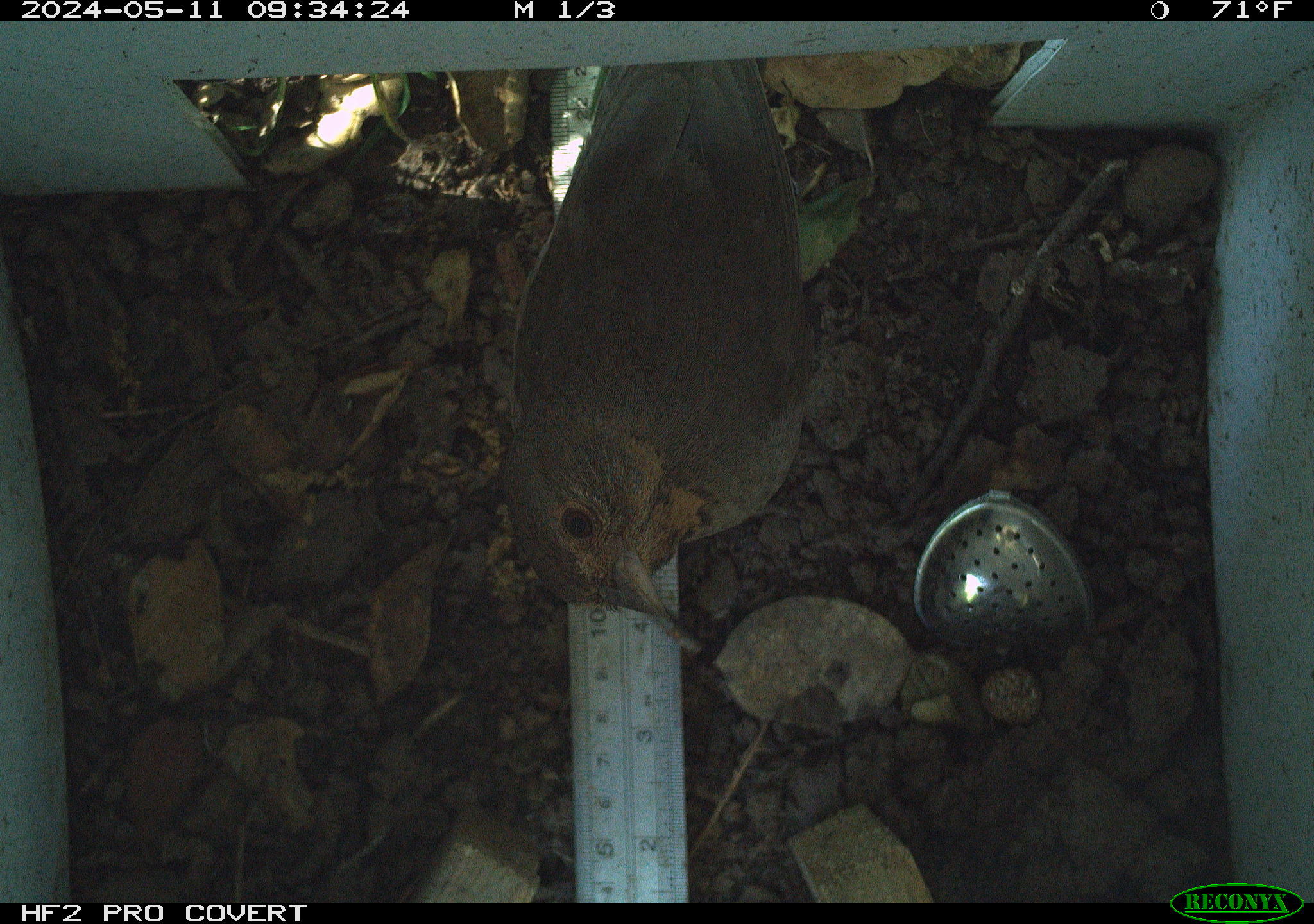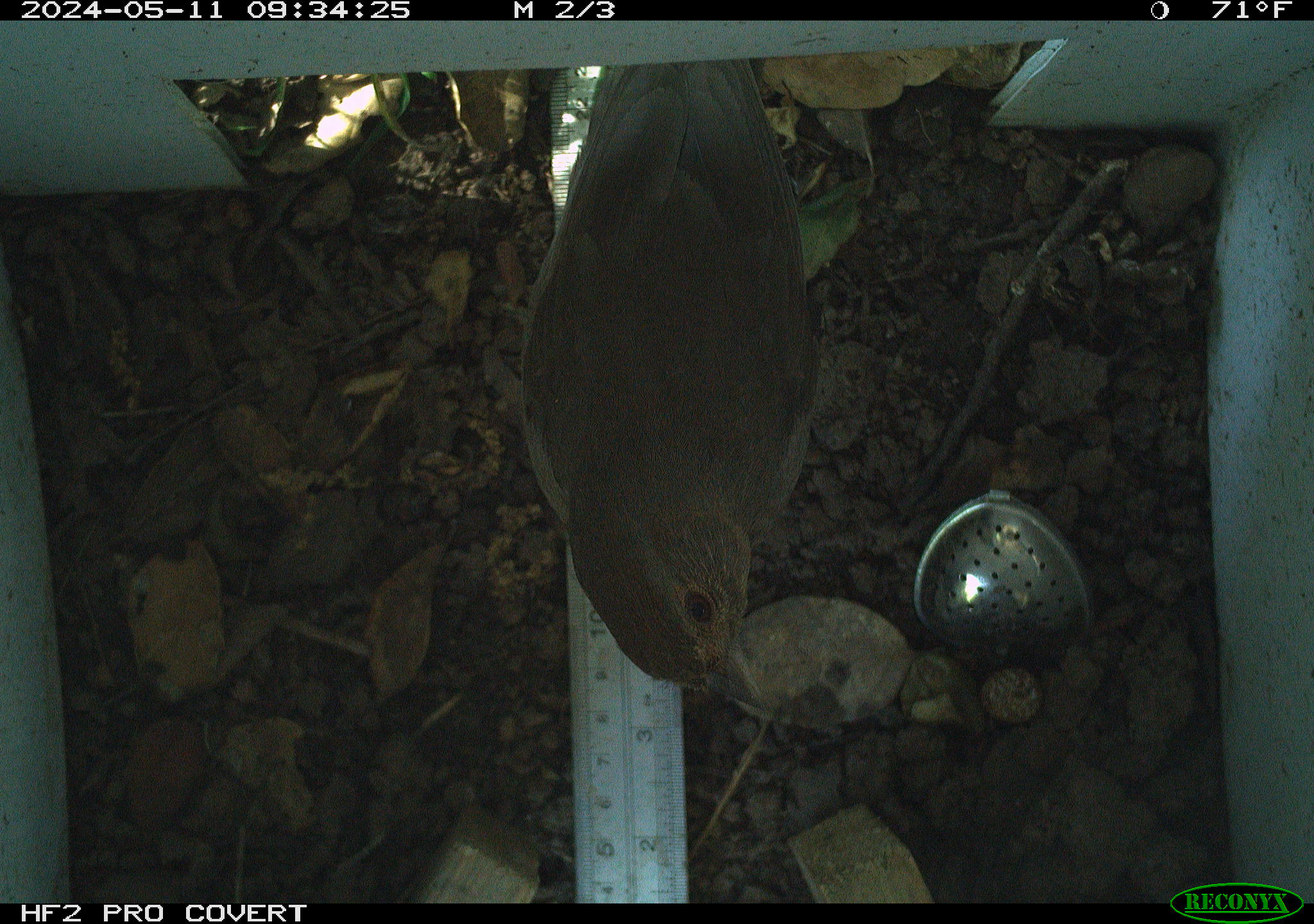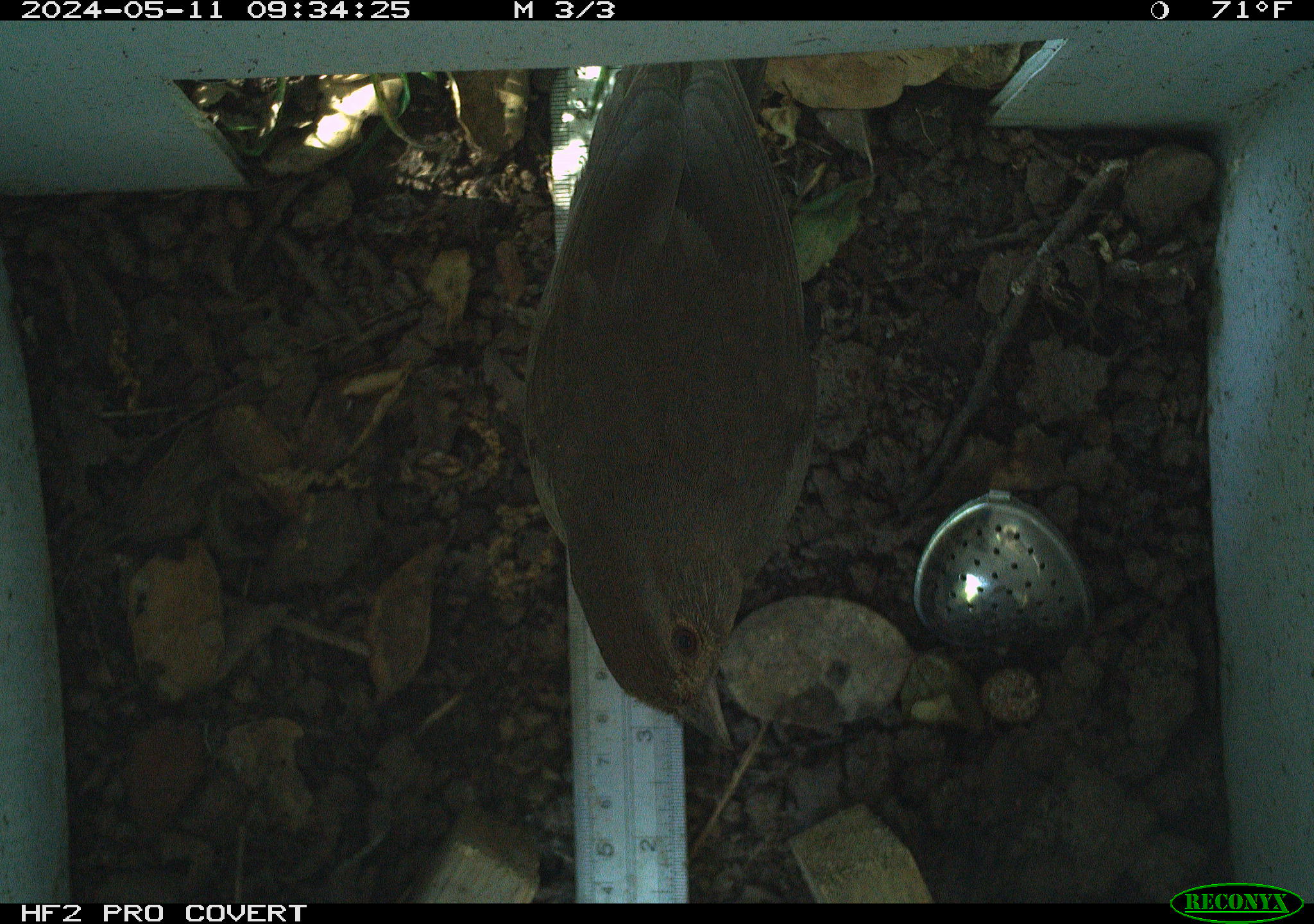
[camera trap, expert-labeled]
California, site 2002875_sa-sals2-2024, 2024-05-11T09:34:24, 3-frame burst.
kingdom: Animalia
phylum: Chordata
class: Aves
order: Passeriformes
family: Passerellidae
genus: Melozone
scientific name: Melozone crissalis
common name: california towhee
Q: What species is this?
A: California towhee (Melozone crissalis).